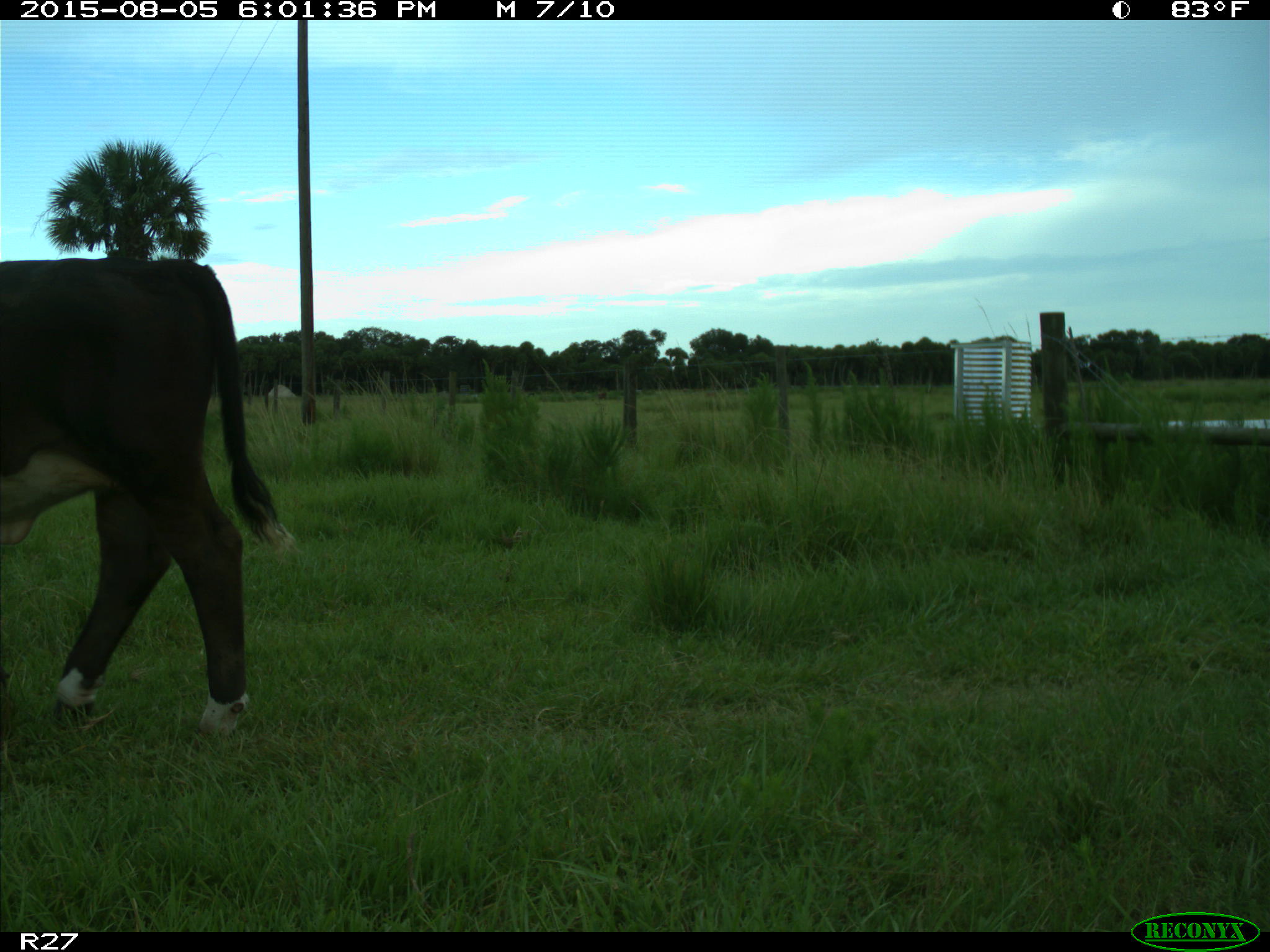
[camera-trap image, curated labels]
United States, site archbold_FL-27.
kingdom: Animalia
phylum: Chordata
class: Mammalia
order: Artiodactyla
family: Bovidae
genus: Bos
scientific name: Bos taurus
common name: domestic cow